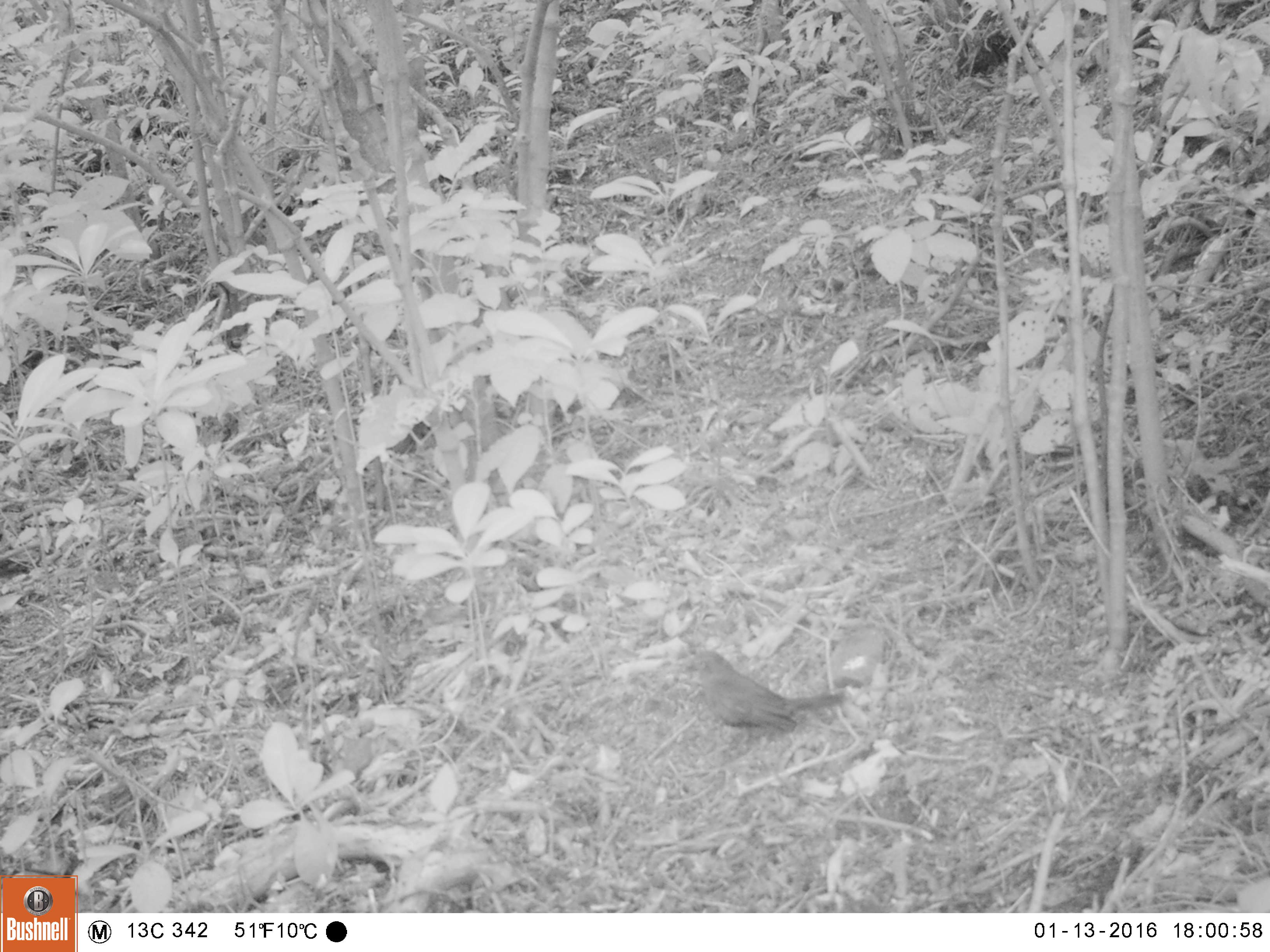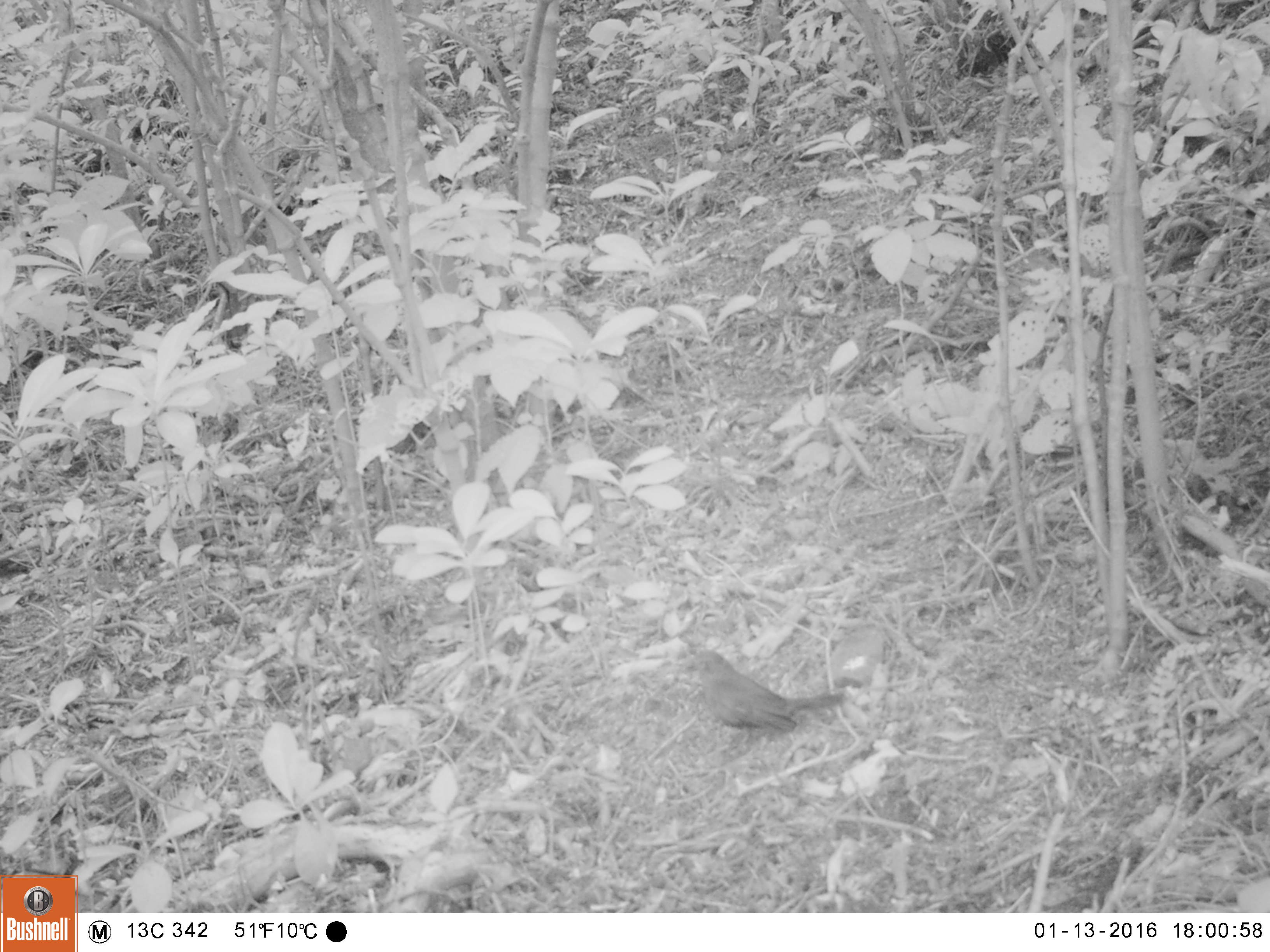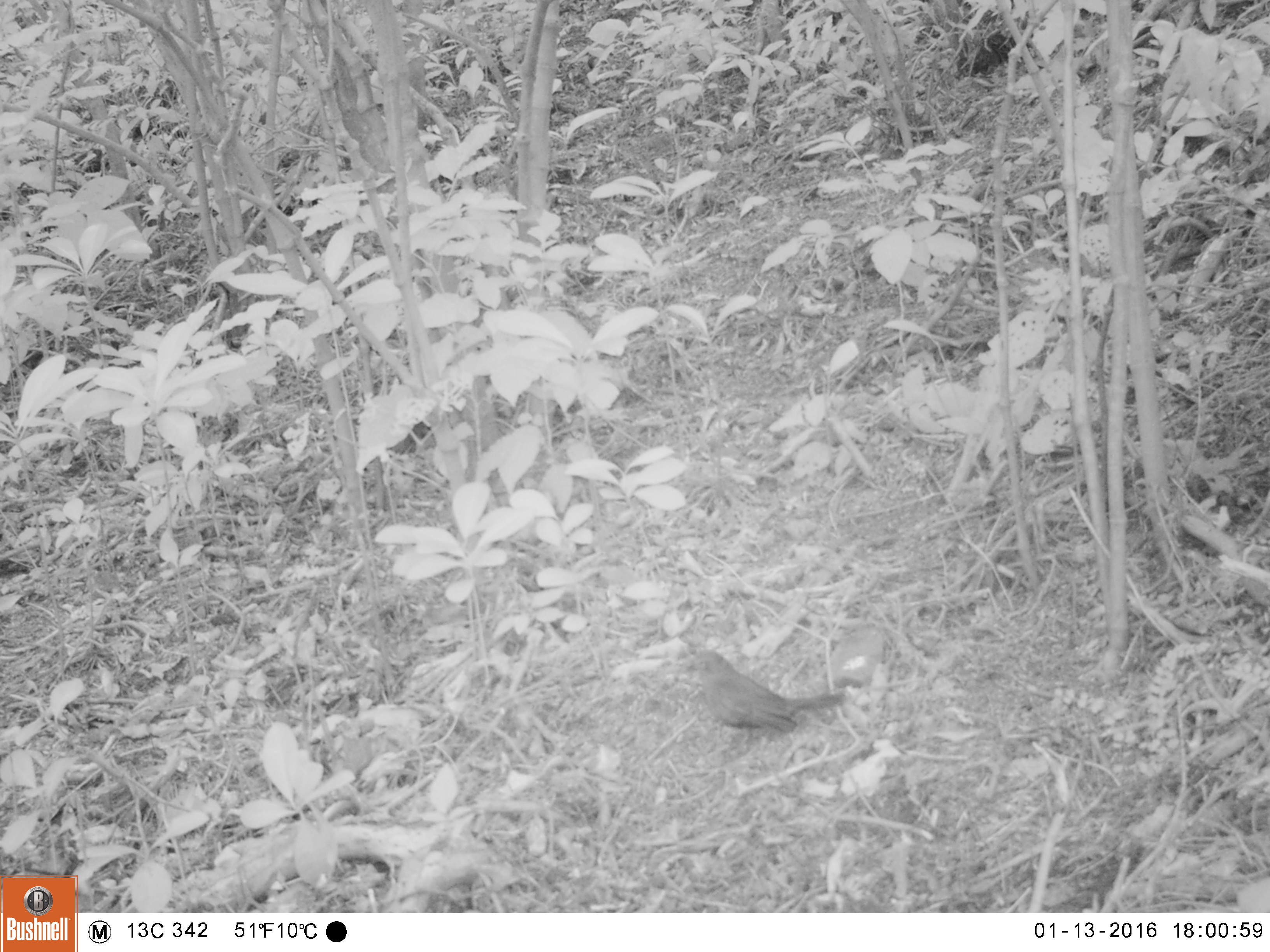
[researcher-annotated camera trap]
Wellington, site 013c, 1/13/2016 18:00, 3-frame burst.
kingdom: Animalia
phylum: Chordata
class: Aves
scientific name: Aves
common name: bird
Bird (Aves).